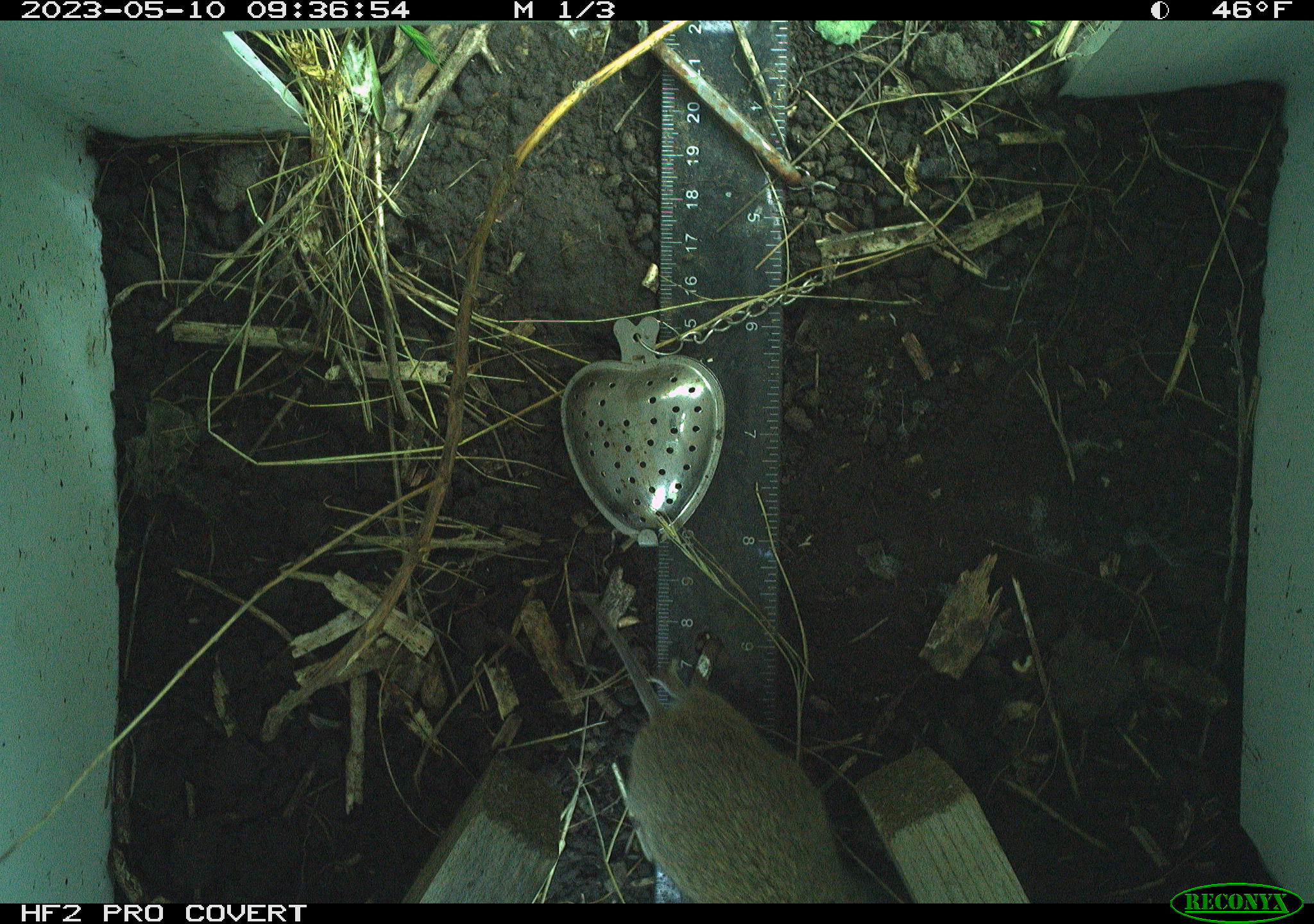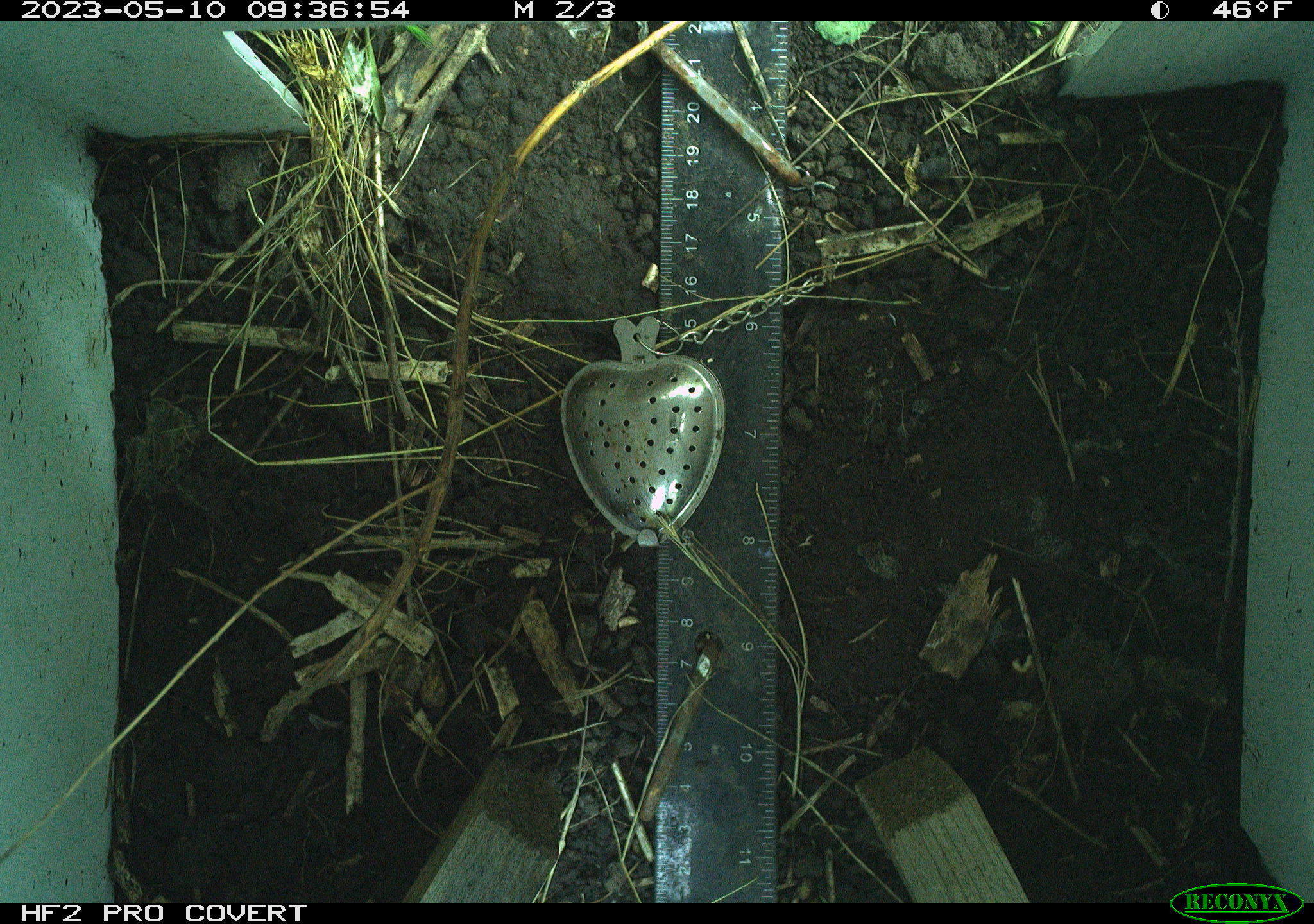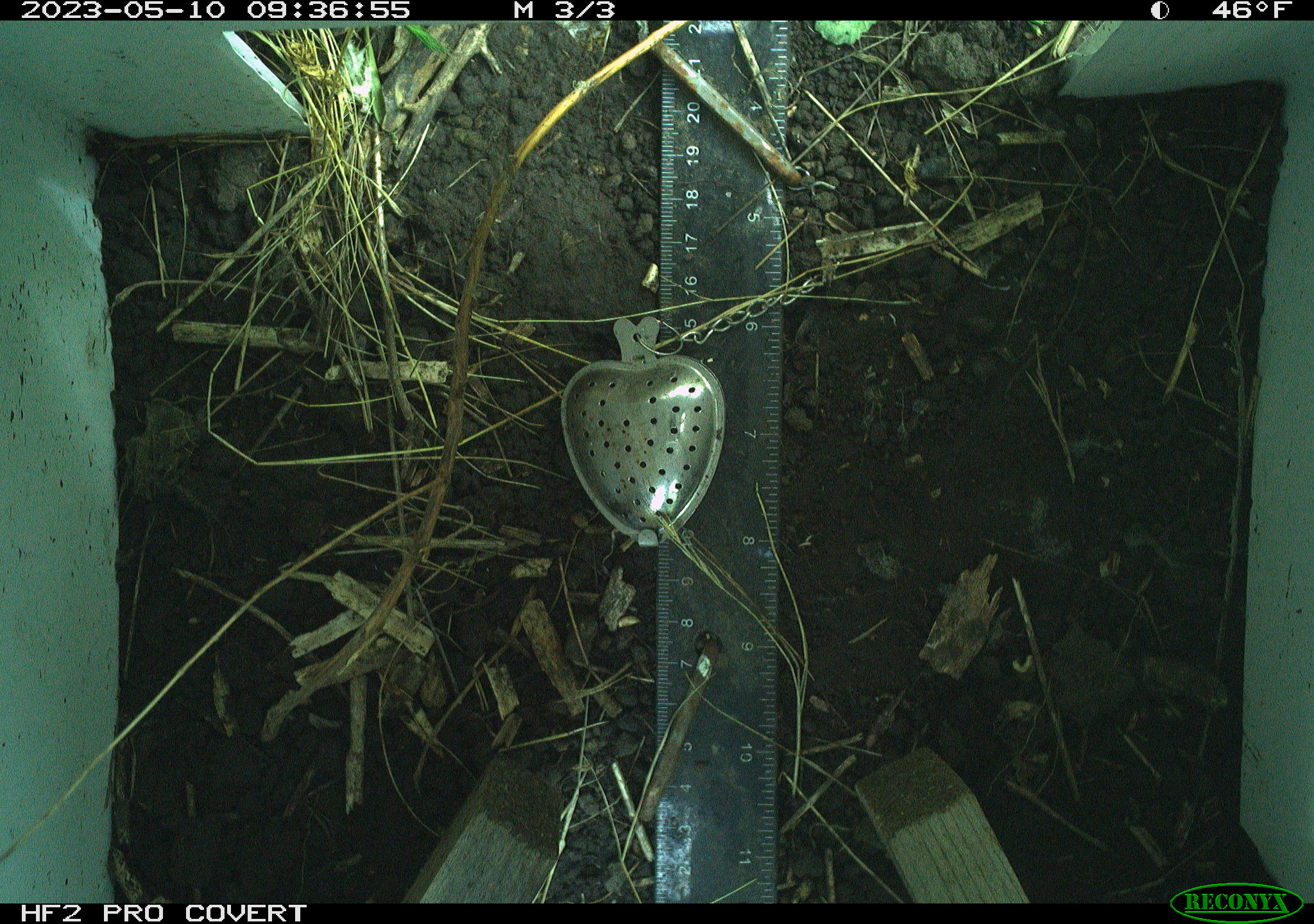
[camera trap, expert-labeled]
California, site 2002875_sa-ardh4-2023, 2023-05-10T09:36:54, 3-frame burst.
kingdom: Animalia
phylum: Chordata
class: Mammalia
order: Rodentia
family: Cricetidae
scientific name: Arvicolinae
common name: voles, lemmings, and muskrats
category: arvicolinae subfamily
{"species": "arvicolinae subfamily (voles, lemmings, and muskrats) (Arvicolinae)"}